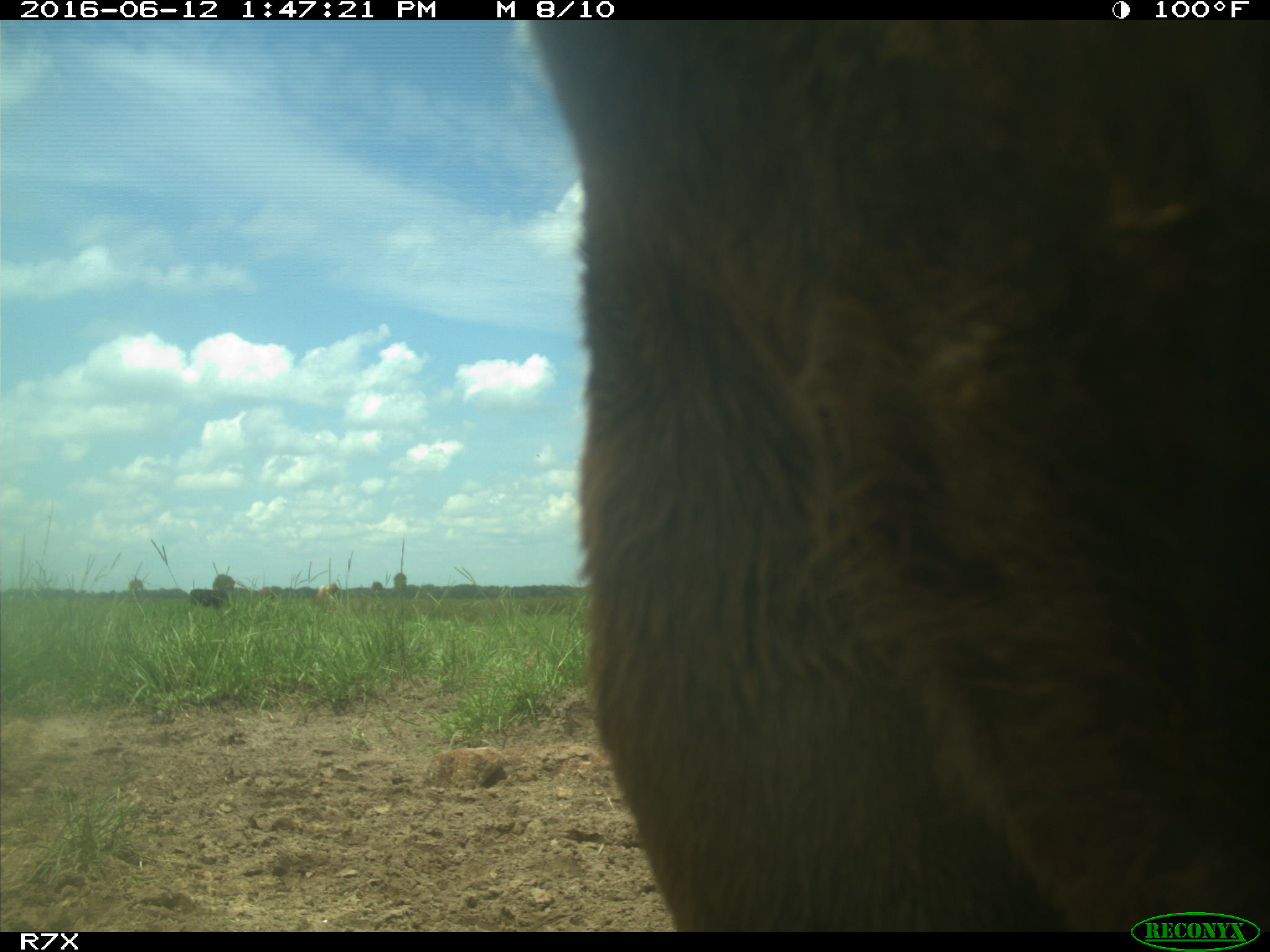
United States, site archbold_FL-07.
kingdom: Animalia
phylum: Chordata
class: Mammalia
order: Artiodactyla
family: Bovidae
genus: Bos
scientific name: Bos taurus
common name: domestic cow